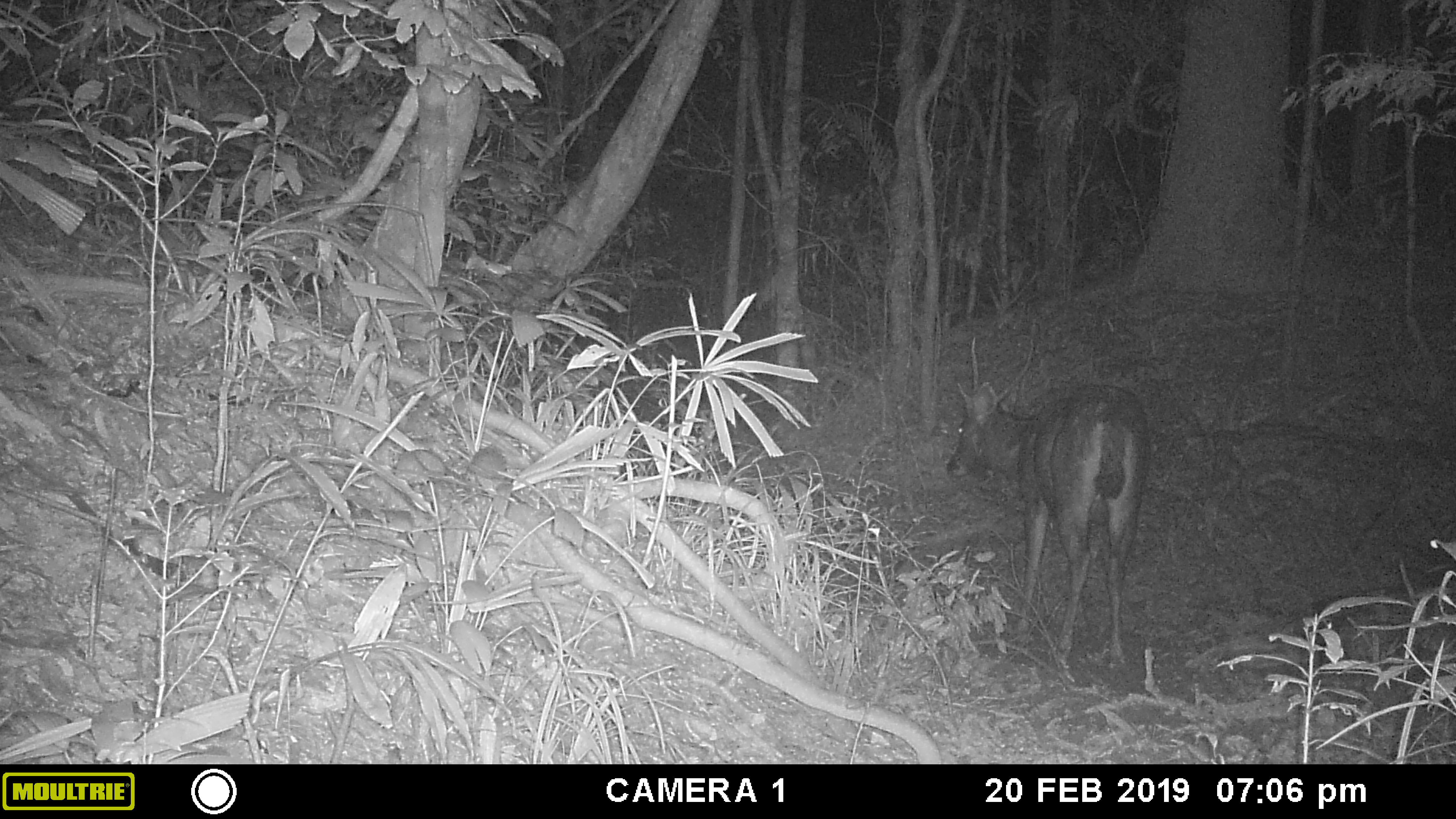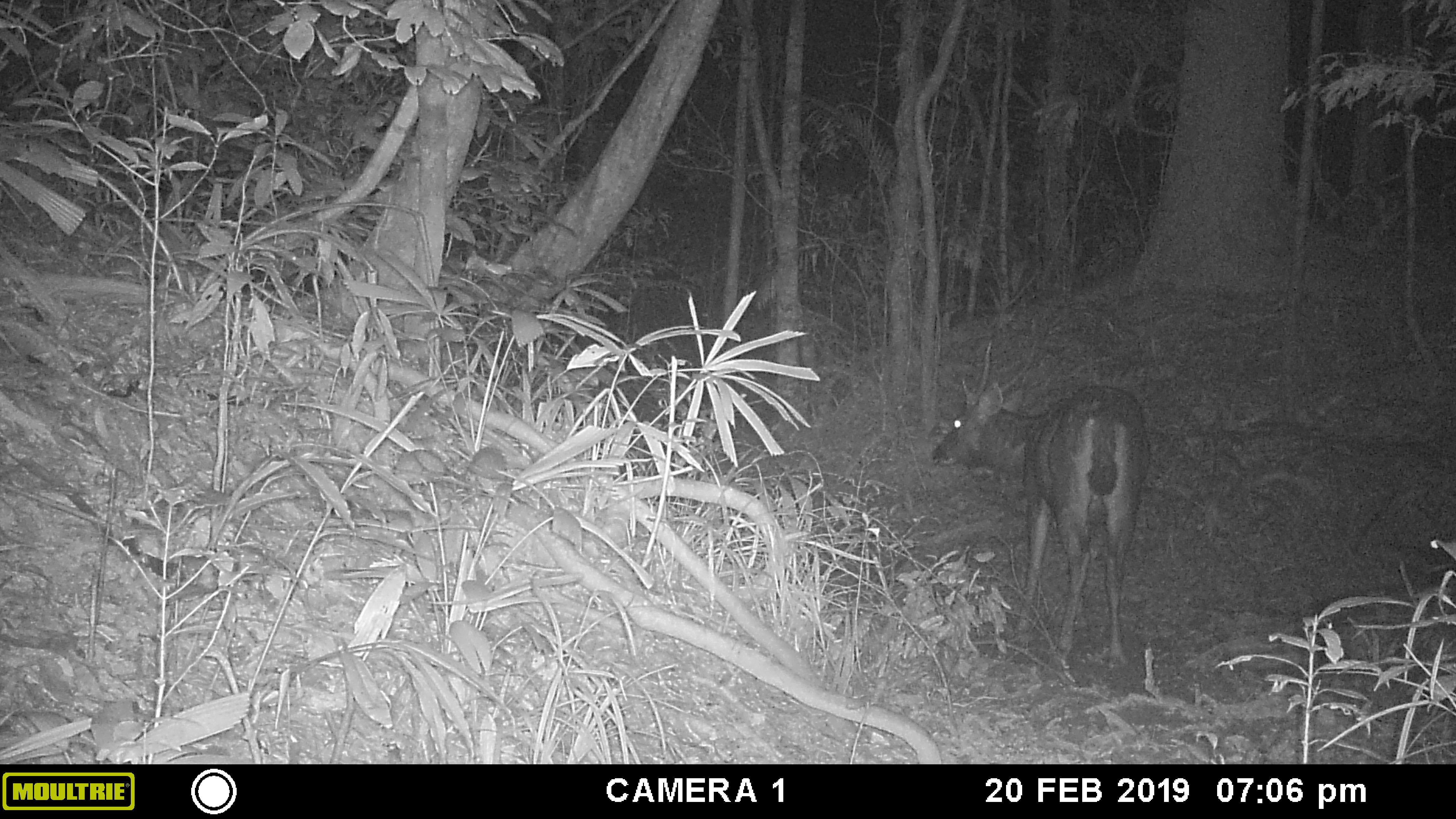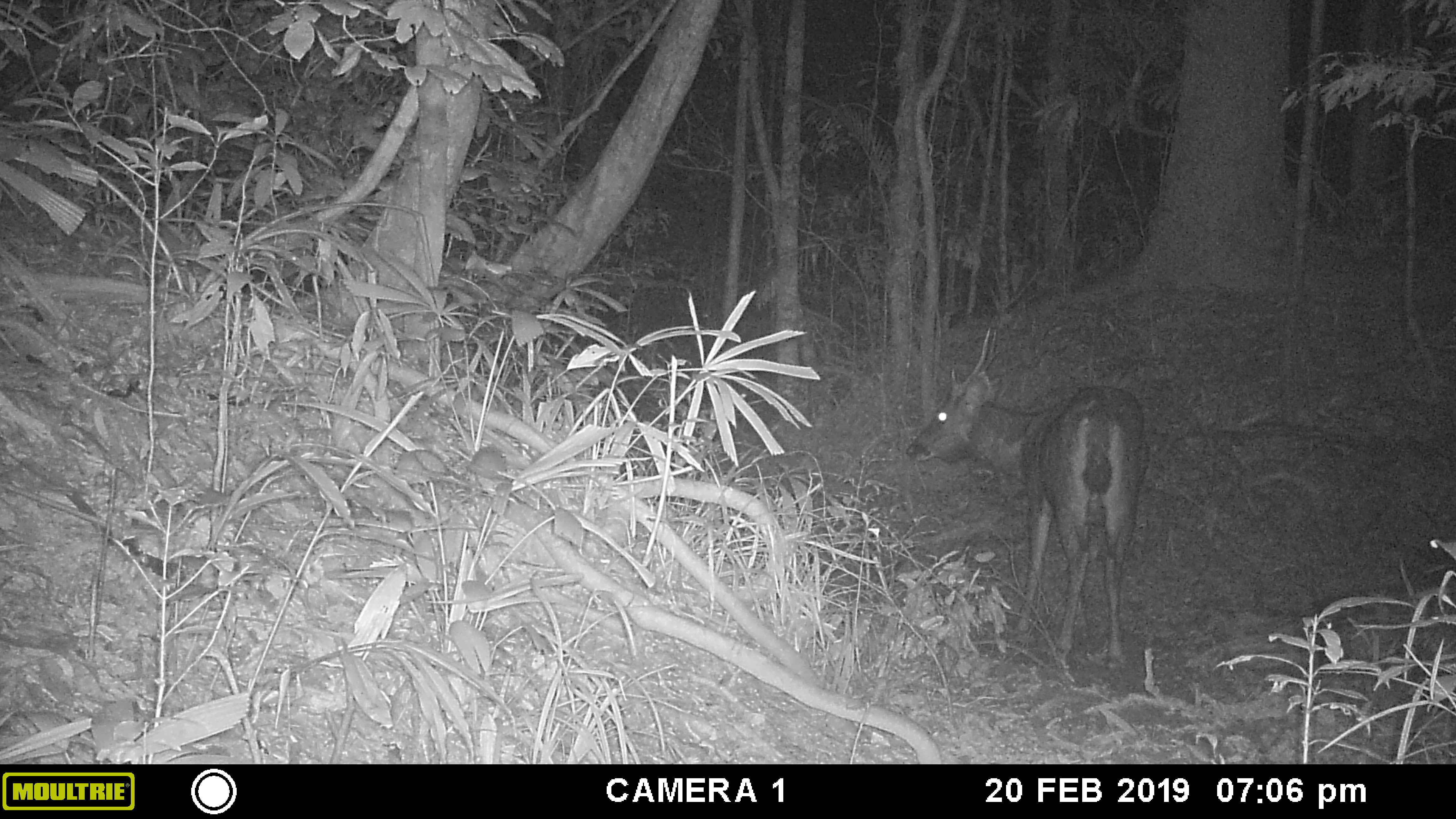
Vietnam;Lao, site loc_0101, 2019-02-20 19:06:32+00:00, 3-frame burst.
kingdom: Animalia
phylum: Chordata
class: Mammalia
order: Artiodactyla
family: Cervidae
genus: Rusa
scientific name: Rusa unicolor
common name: sambar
Sambar (Rusa unicolor). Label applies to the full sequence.